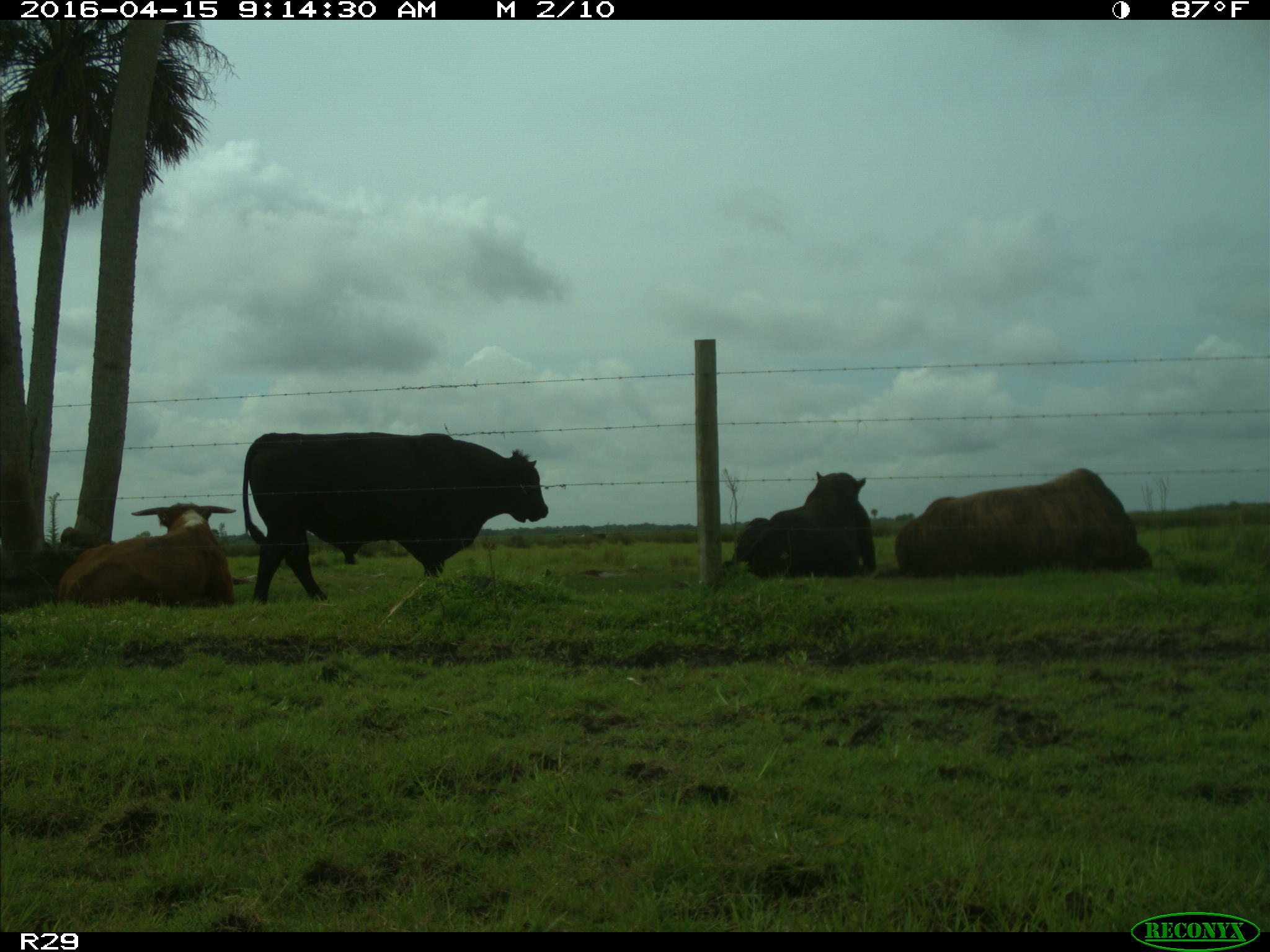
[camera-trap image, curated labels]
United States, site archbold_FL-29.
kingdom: Animalia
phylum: Chordata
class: Mammalia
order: Artiodactyla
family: Bovidae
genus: Bos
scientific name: Bos taurus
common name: domestic cow